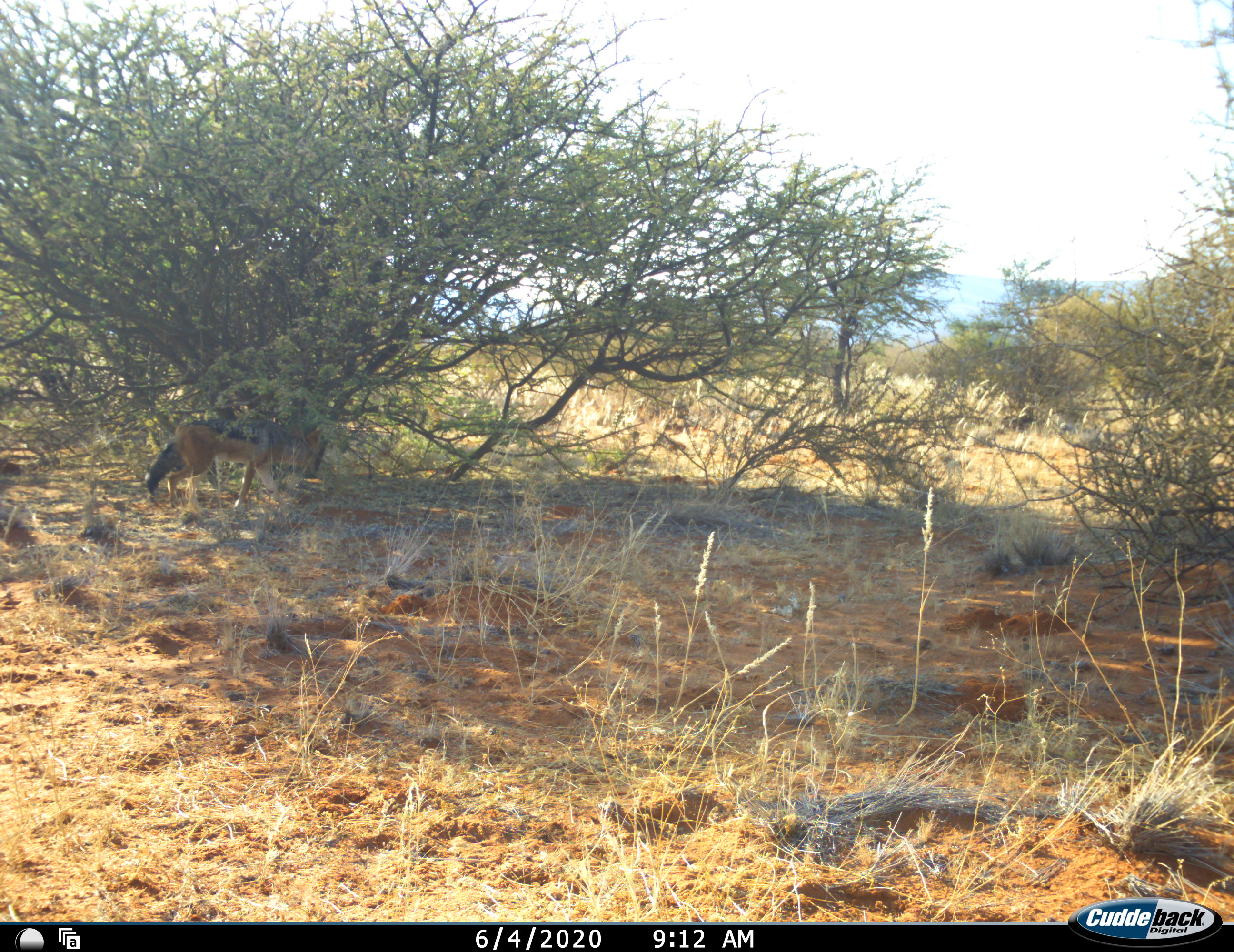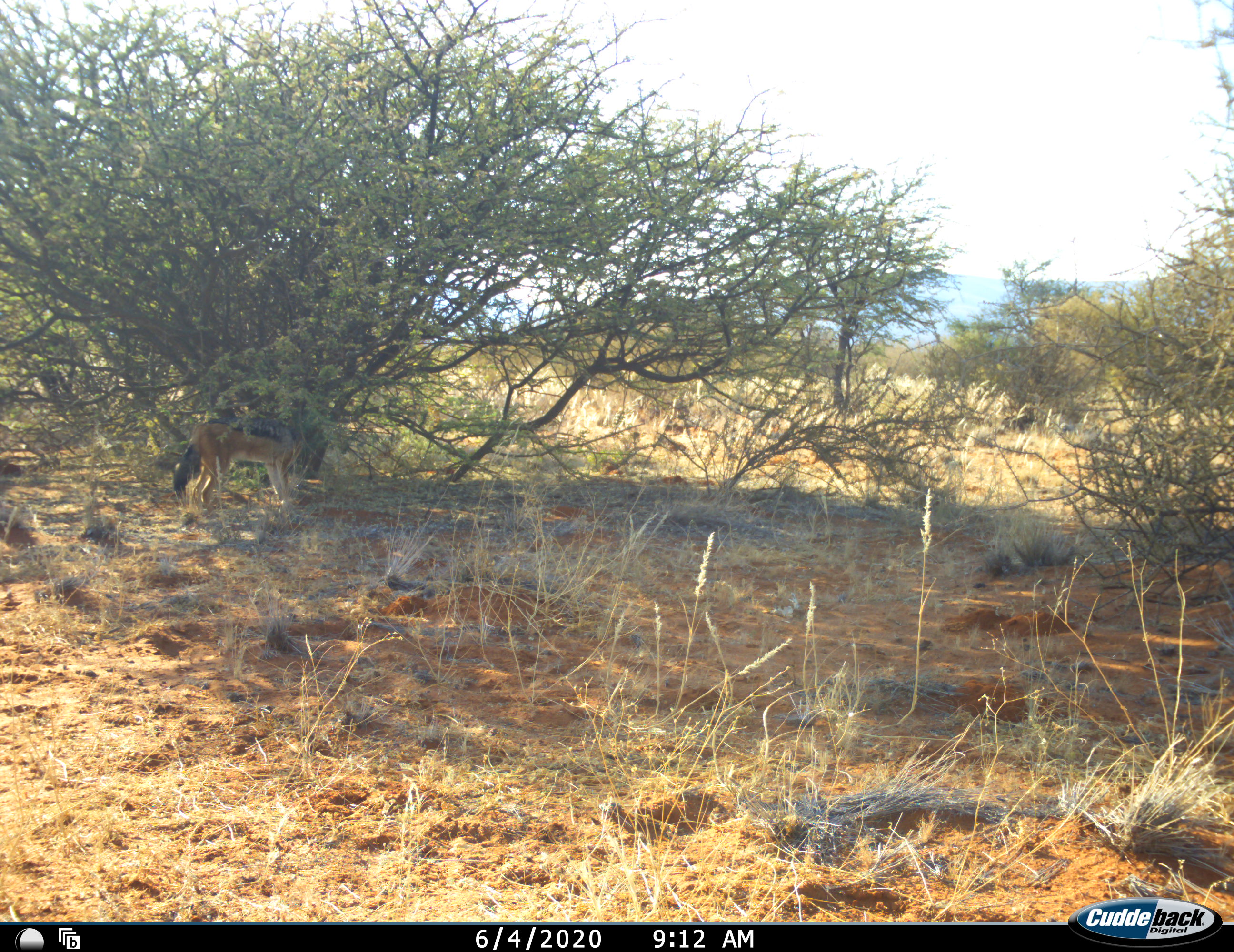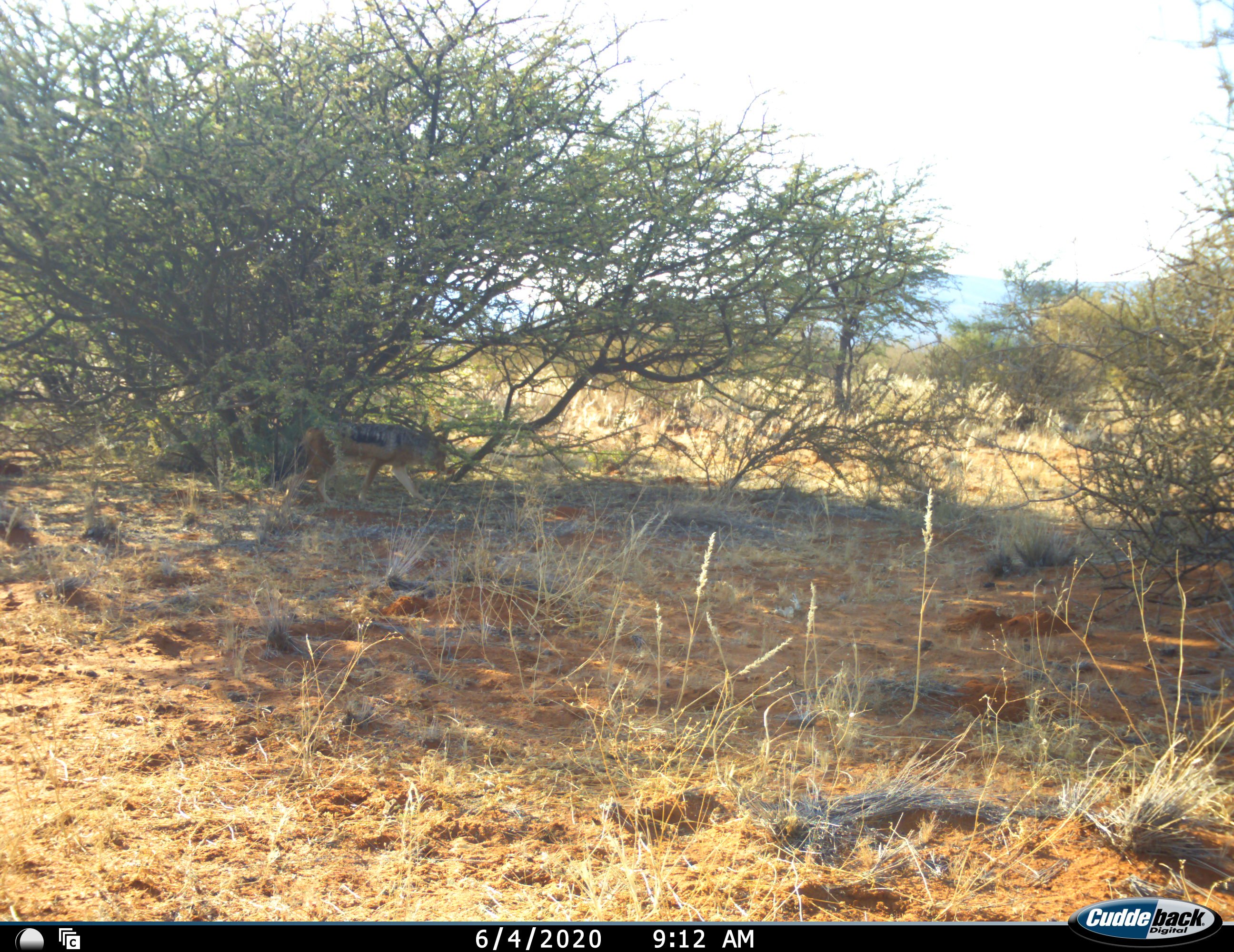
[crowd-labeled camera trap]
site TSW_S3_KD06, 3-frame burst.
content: unidentified animal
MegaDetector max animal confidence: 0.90